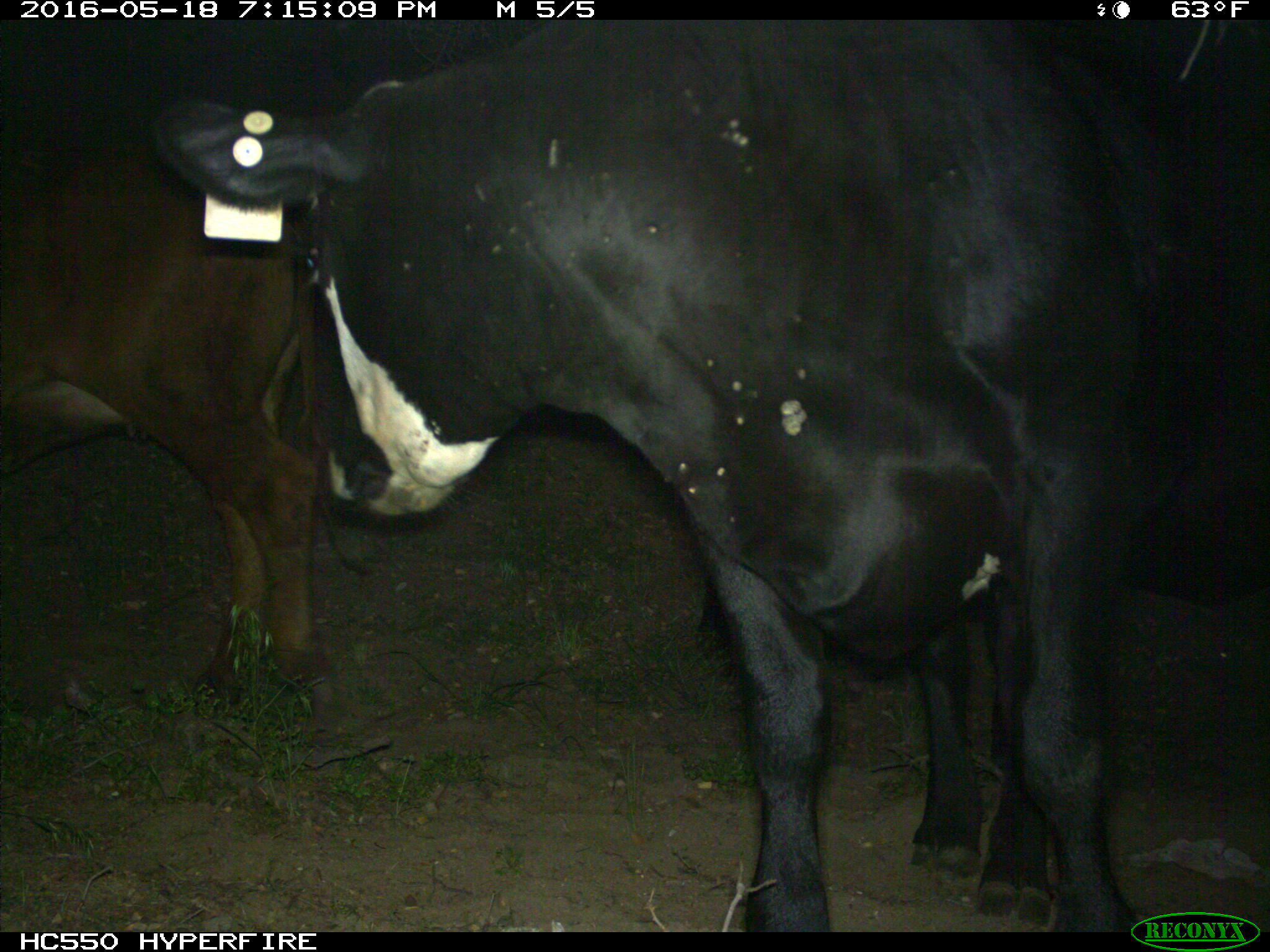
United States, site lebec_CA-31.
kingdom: Animalia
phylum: Chordata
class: Mammalia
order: Artiodactyla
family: Bovidae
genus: Bos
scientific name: Bos taurus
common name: domestic cow